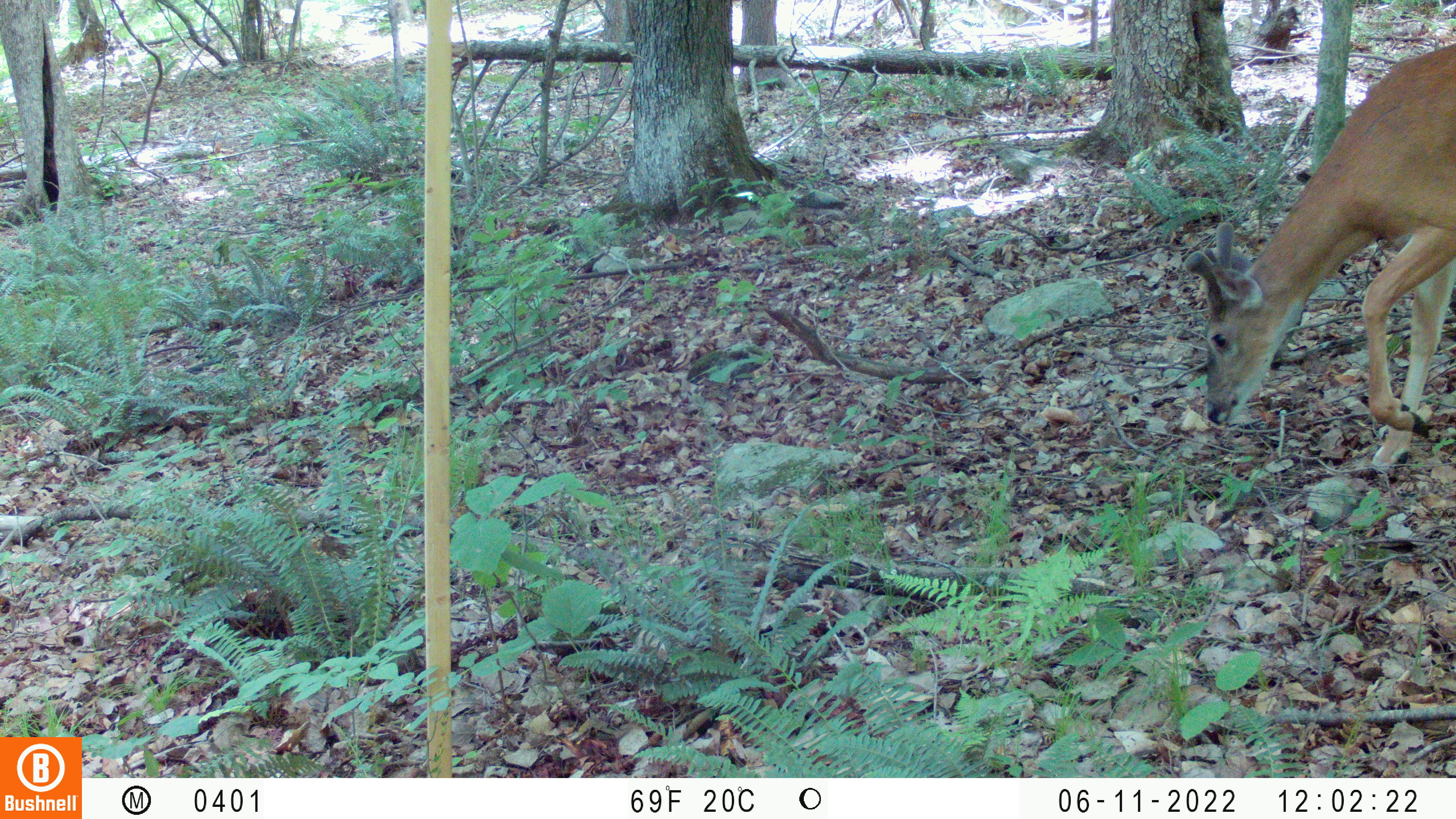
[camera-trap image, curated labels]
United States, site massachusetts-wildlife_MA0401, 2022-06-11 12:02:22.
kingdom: Animalia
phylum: Chordata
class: Mammalia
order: Artiodactyla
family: Cervidae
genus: Odocoileus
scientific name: Odocoileus virginianus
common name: white-tailed deer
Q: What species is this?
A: White-tailed deer (Odocoileus virginianus).